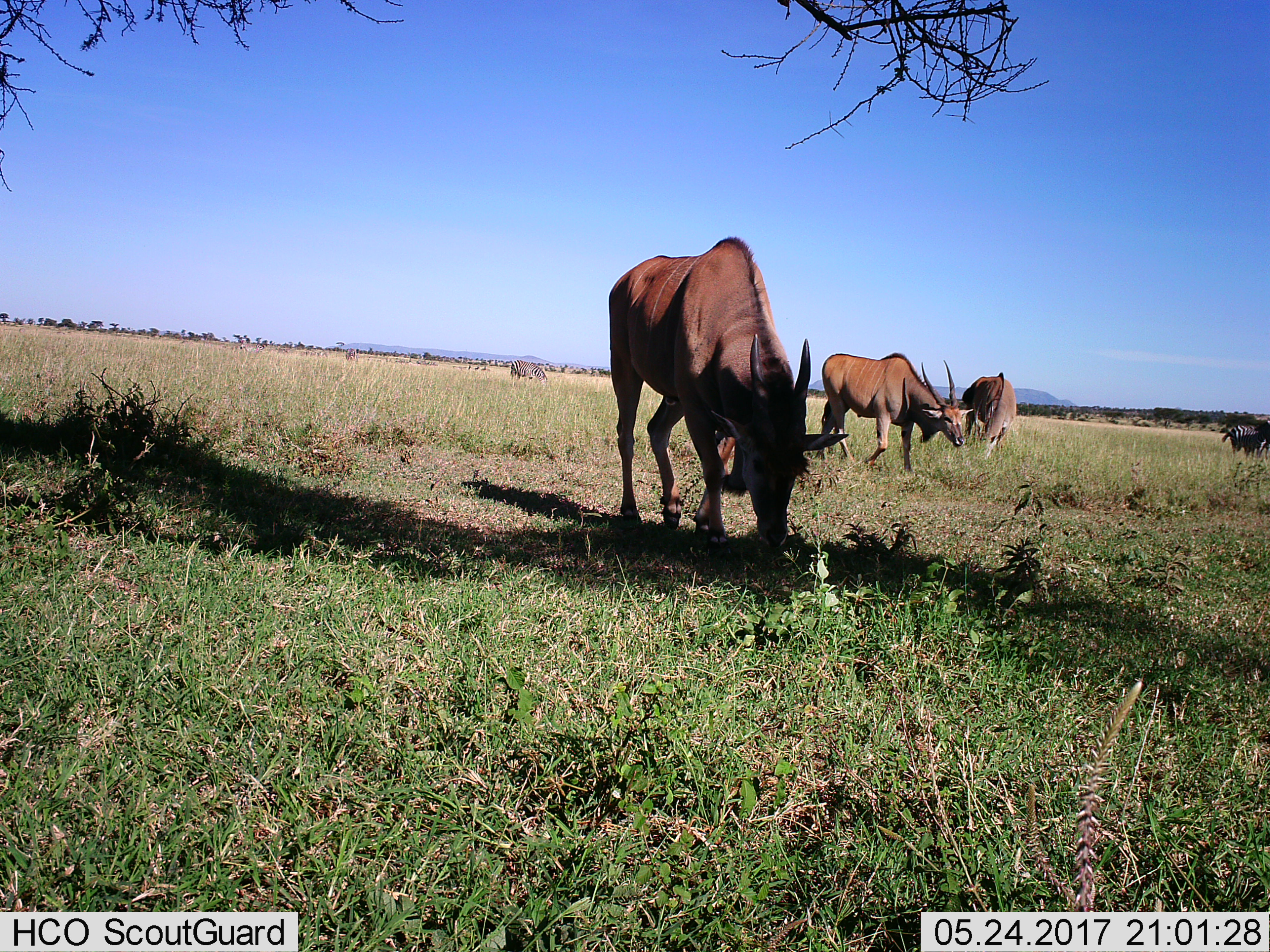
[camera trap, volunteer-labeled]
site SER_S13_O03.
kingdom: Animalia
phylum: Chordata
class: Mammalia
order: Artiodactyla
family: Bovidae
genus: Tragelaphus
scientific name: Tragelaphus oryx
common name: eland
Eland (Tragelaphus oryx), count 3. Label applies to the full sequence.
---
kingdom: Animalia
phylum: Chordata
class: Mammalia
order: Perissodactyla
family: Equidae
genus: Equus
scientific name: Equus quagga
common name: plains zebra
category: zebraplains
Zebraplains (plains zebra) (Equus quagga), count 2. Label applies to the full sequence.